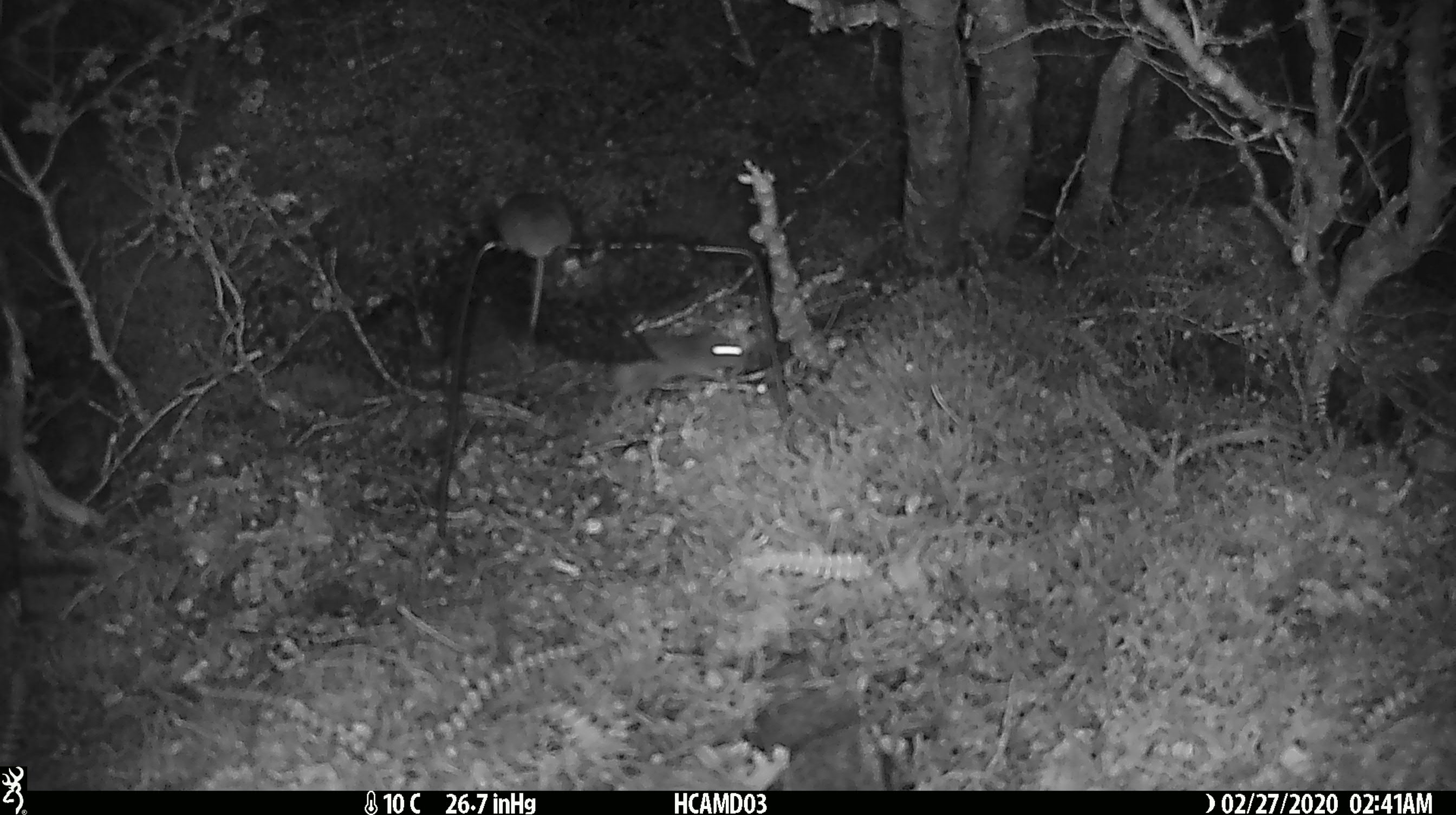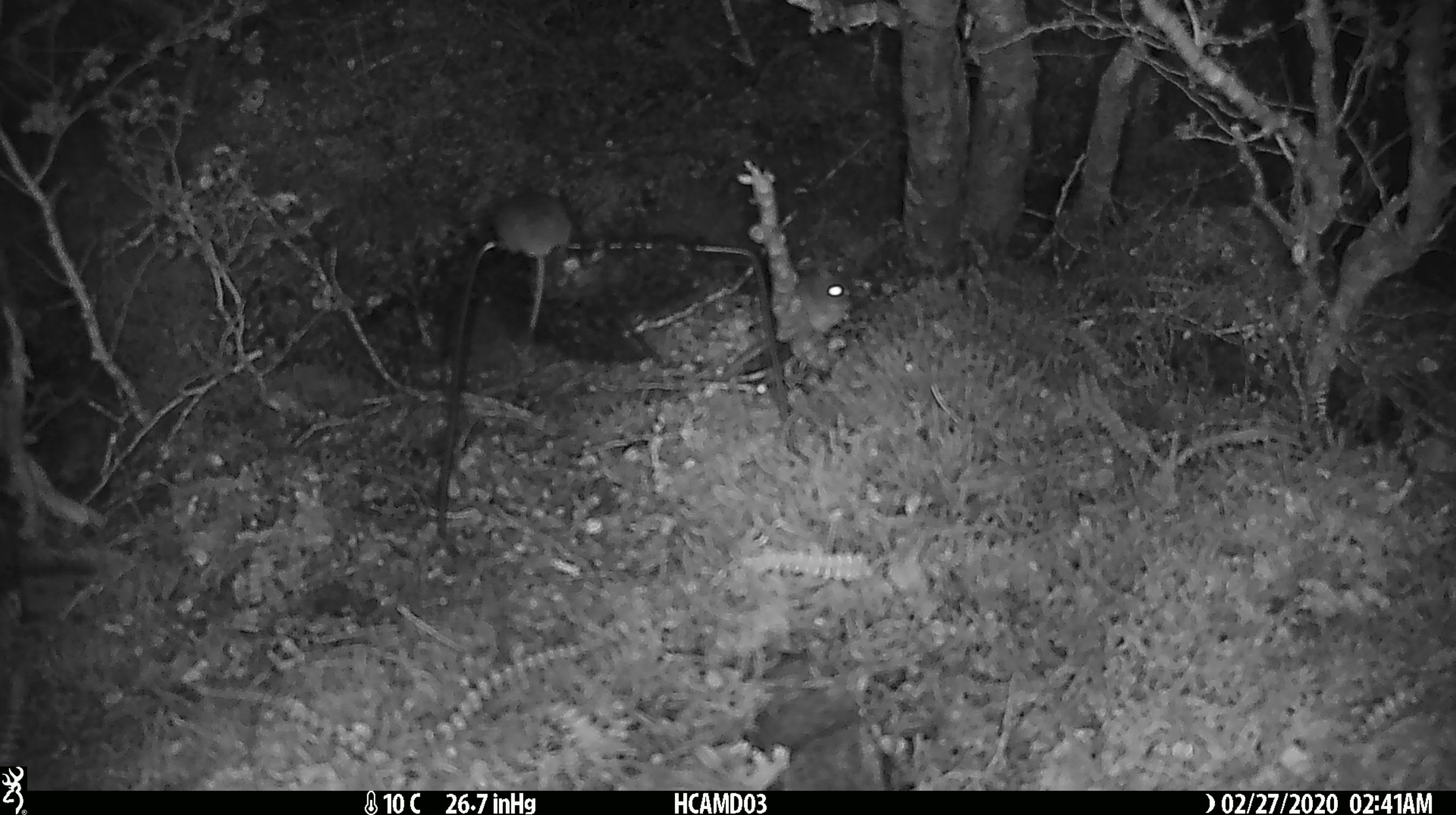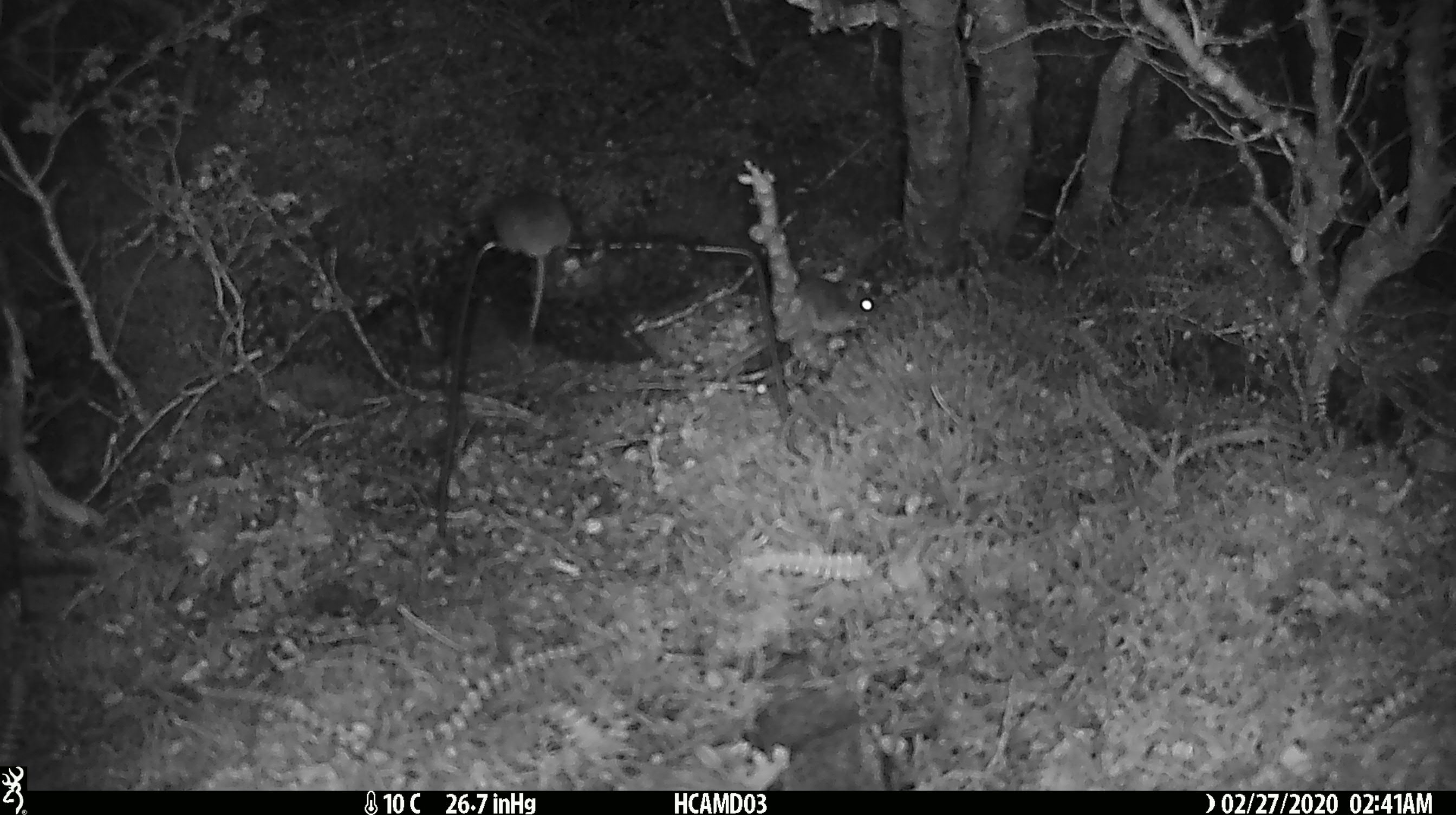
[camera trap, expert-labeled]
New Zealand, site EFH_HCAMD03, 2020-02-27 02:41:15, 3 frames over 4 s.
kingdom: Animalia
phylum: Chordata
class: Mammalia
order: Rodentia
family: Muridae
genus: Mus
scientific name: Mus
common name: mouse